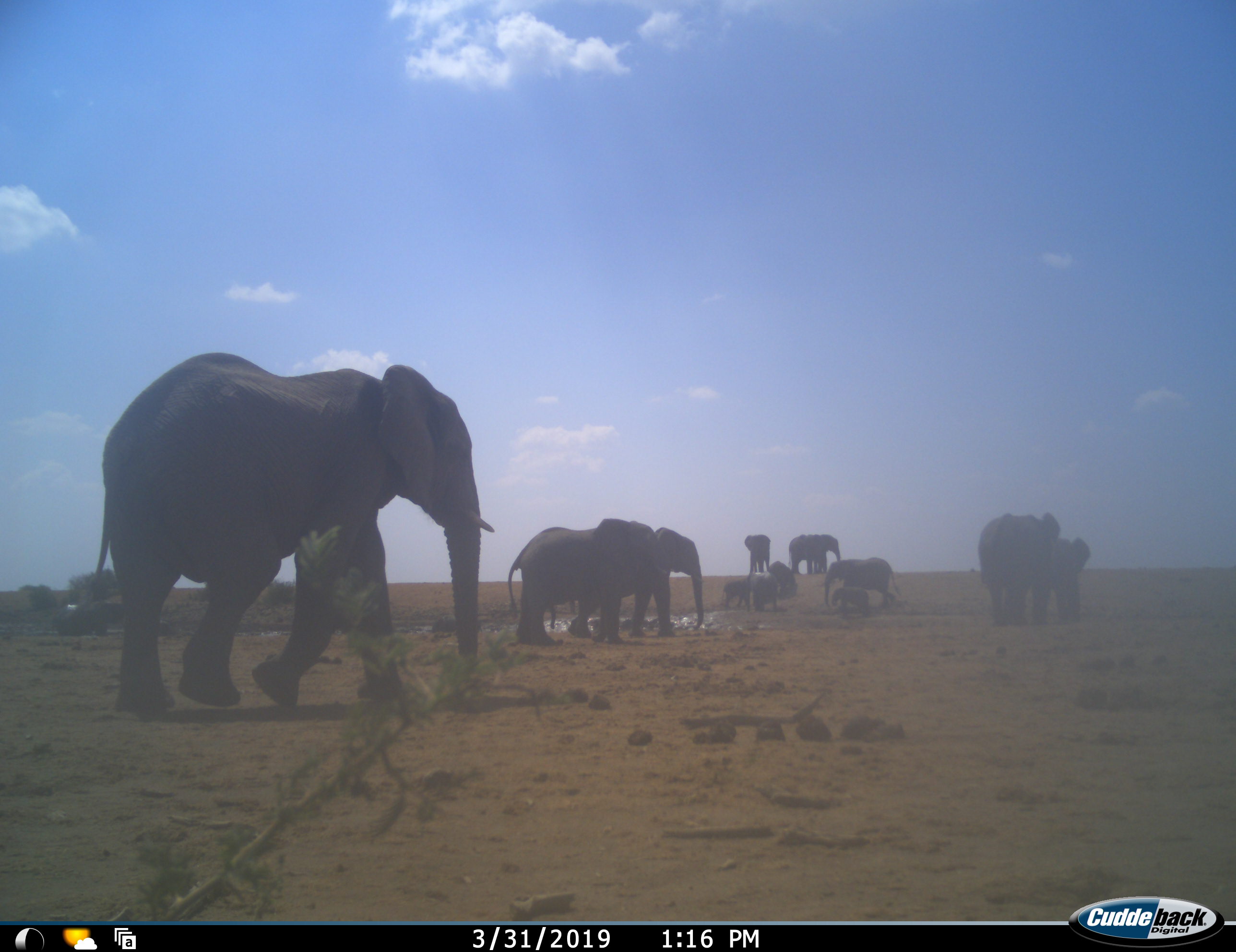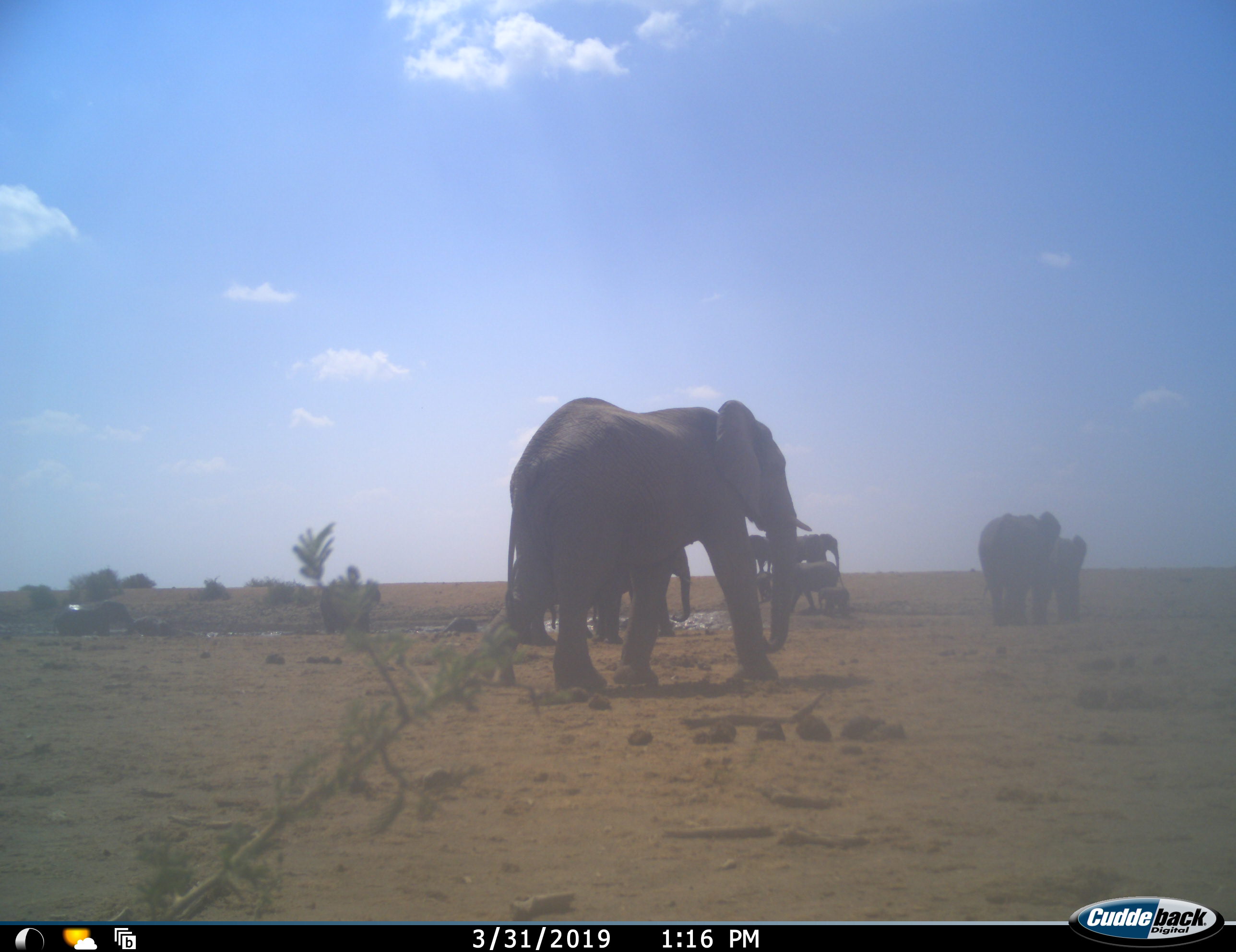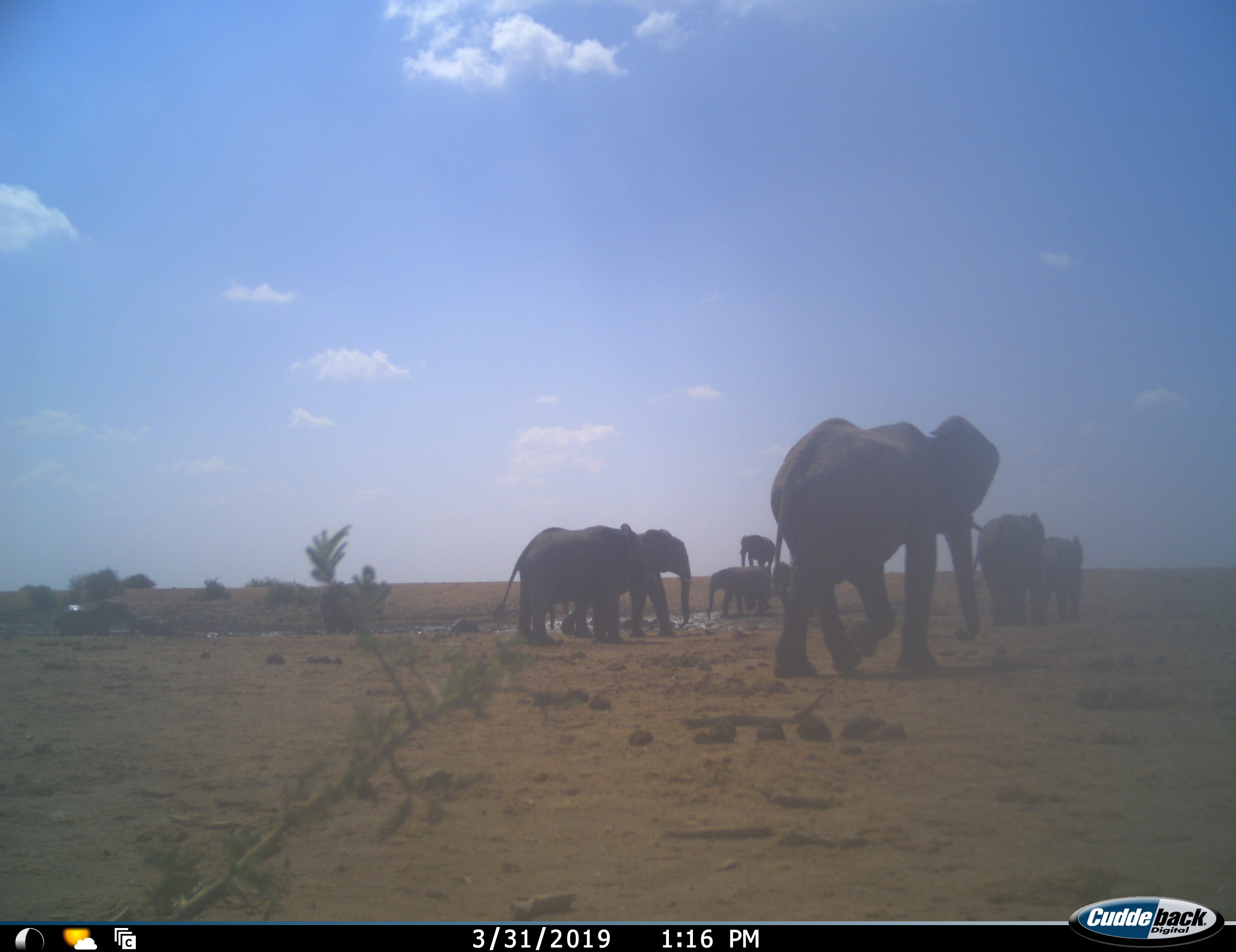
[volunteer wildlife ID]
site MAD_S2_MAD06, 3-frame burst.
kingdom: Animalia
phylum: Chordata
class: Mammalia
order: Proboscidea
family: Elephantidae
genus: Loxodonta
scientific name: Loxodonta africana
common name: african bush elephant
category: elephant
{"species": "elephant (african bush elephant) (Loxodonta africana)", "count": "11-50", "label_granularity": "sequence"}